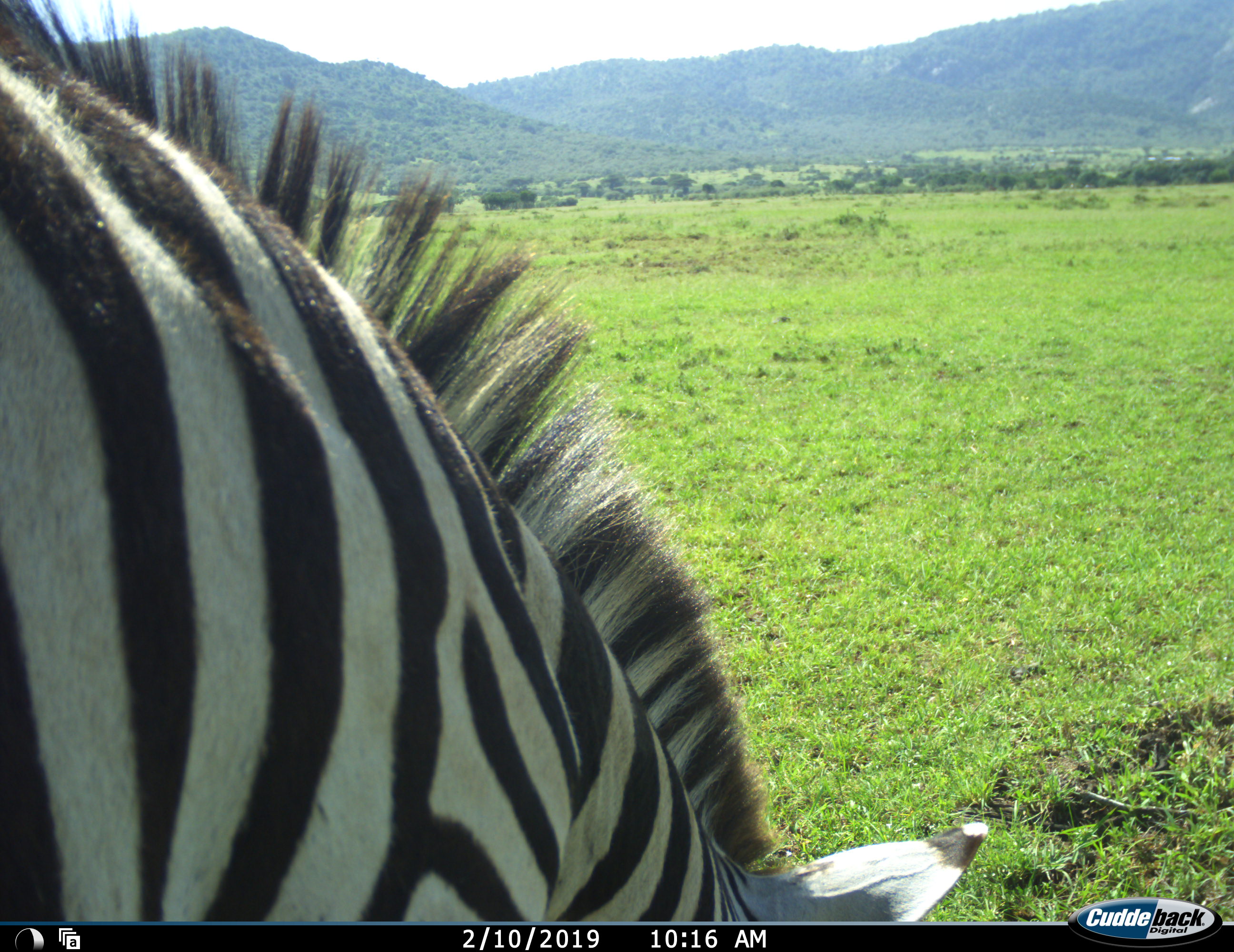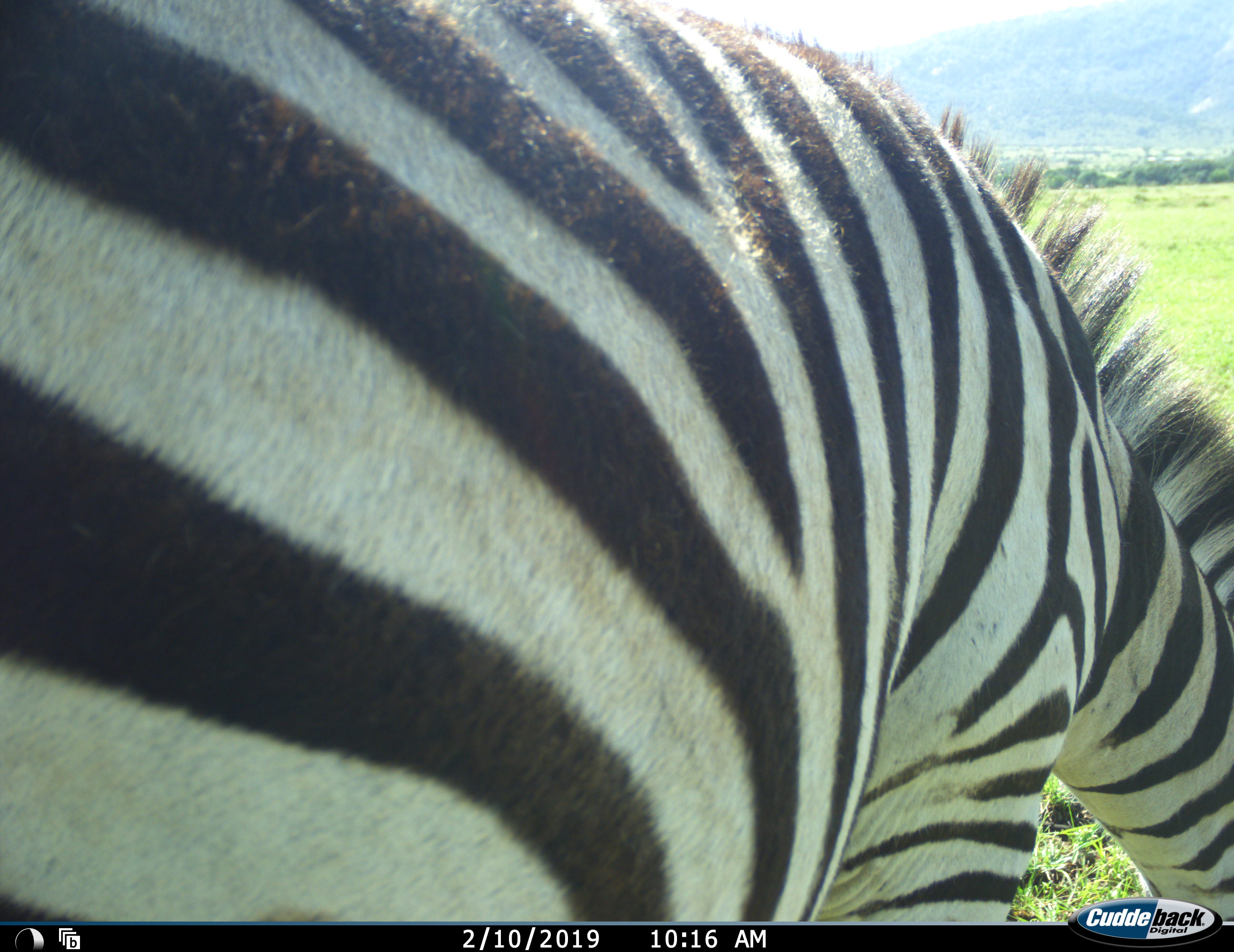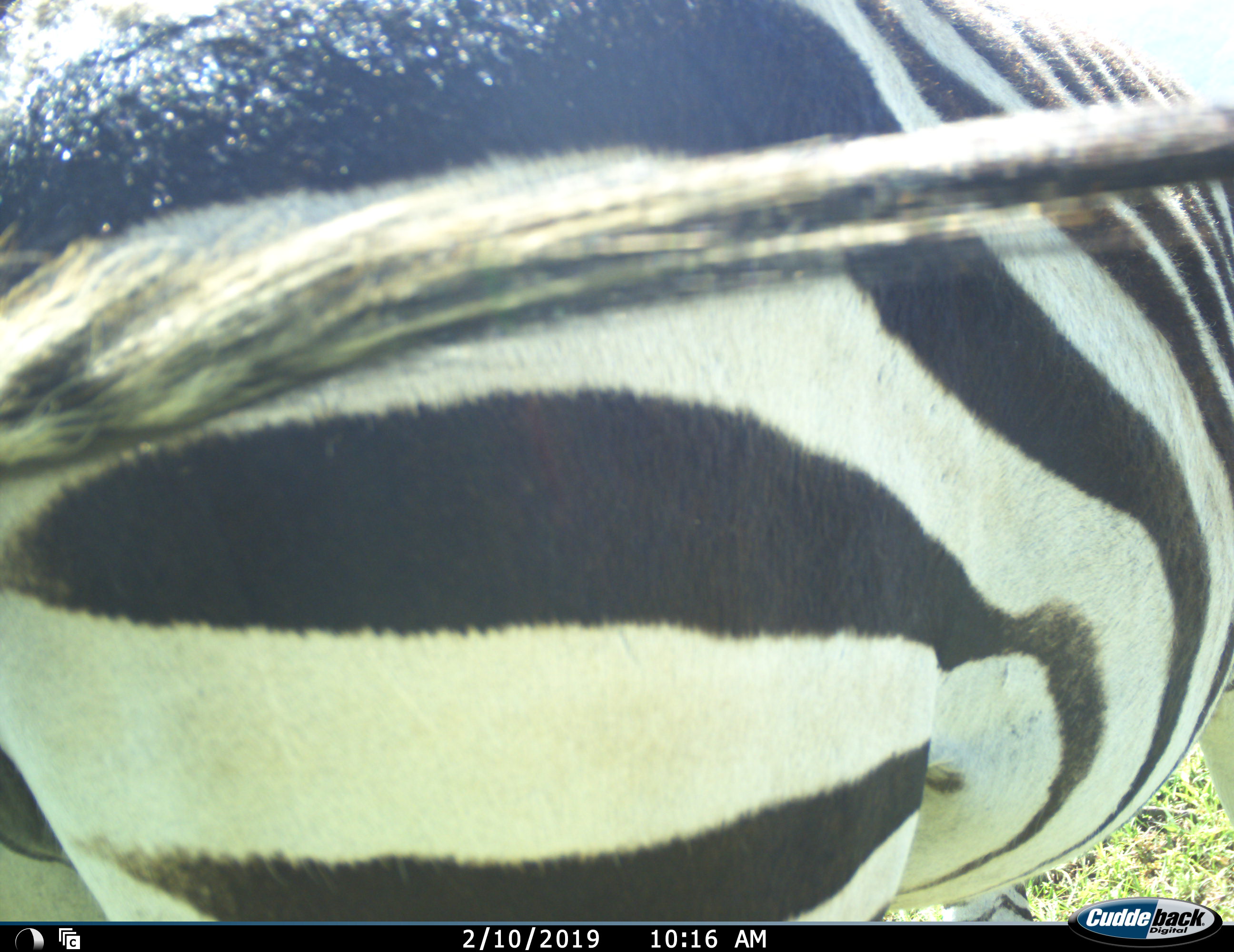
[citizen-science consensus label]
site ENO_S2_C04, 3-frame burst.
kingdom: Animalia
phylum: Chordata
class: Mammalia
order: Perissodactyla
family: Equidae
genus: Equus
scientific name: Equus quagga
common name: plains zebra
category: zebraplains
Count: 1.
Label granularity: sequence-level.